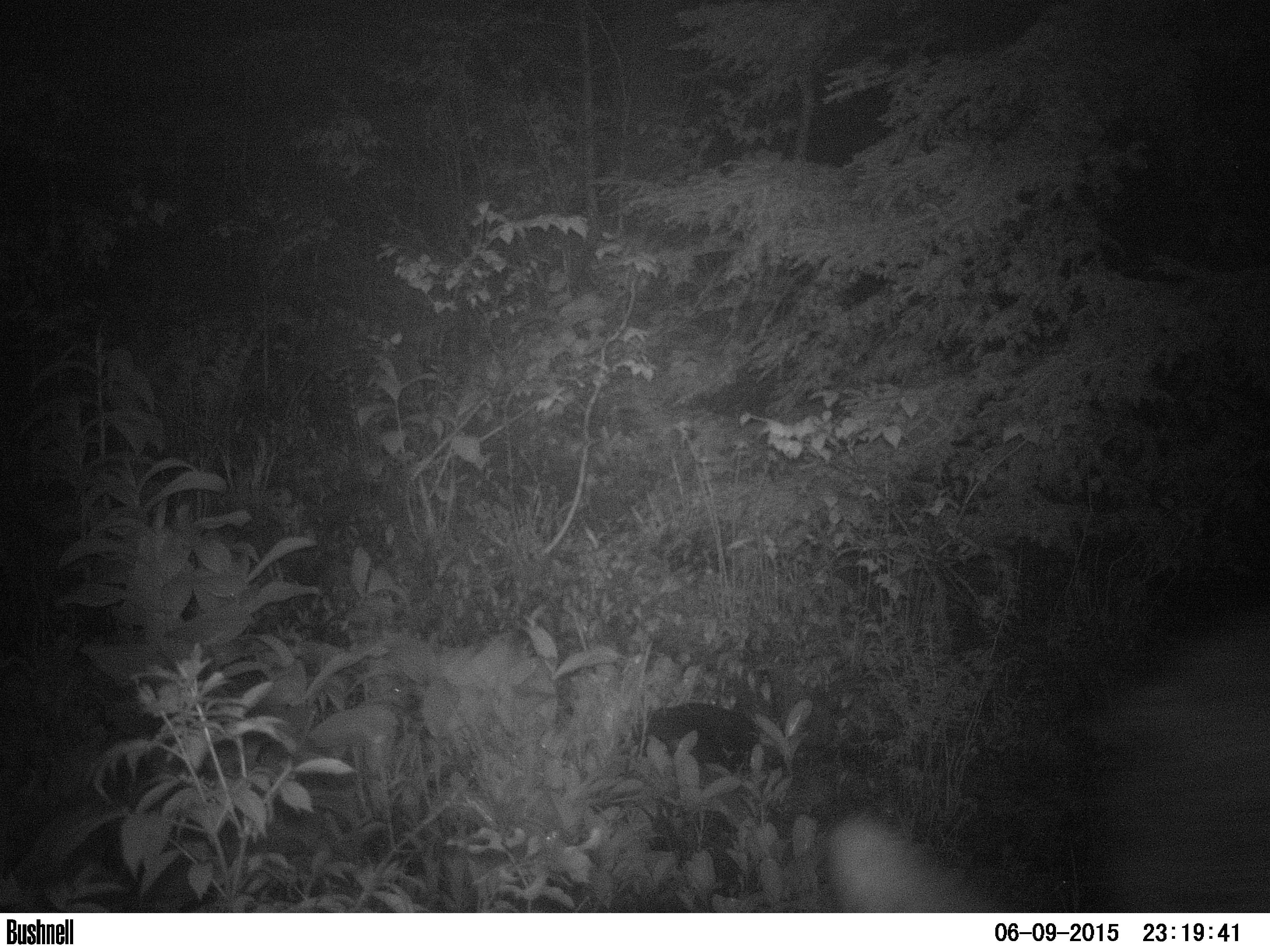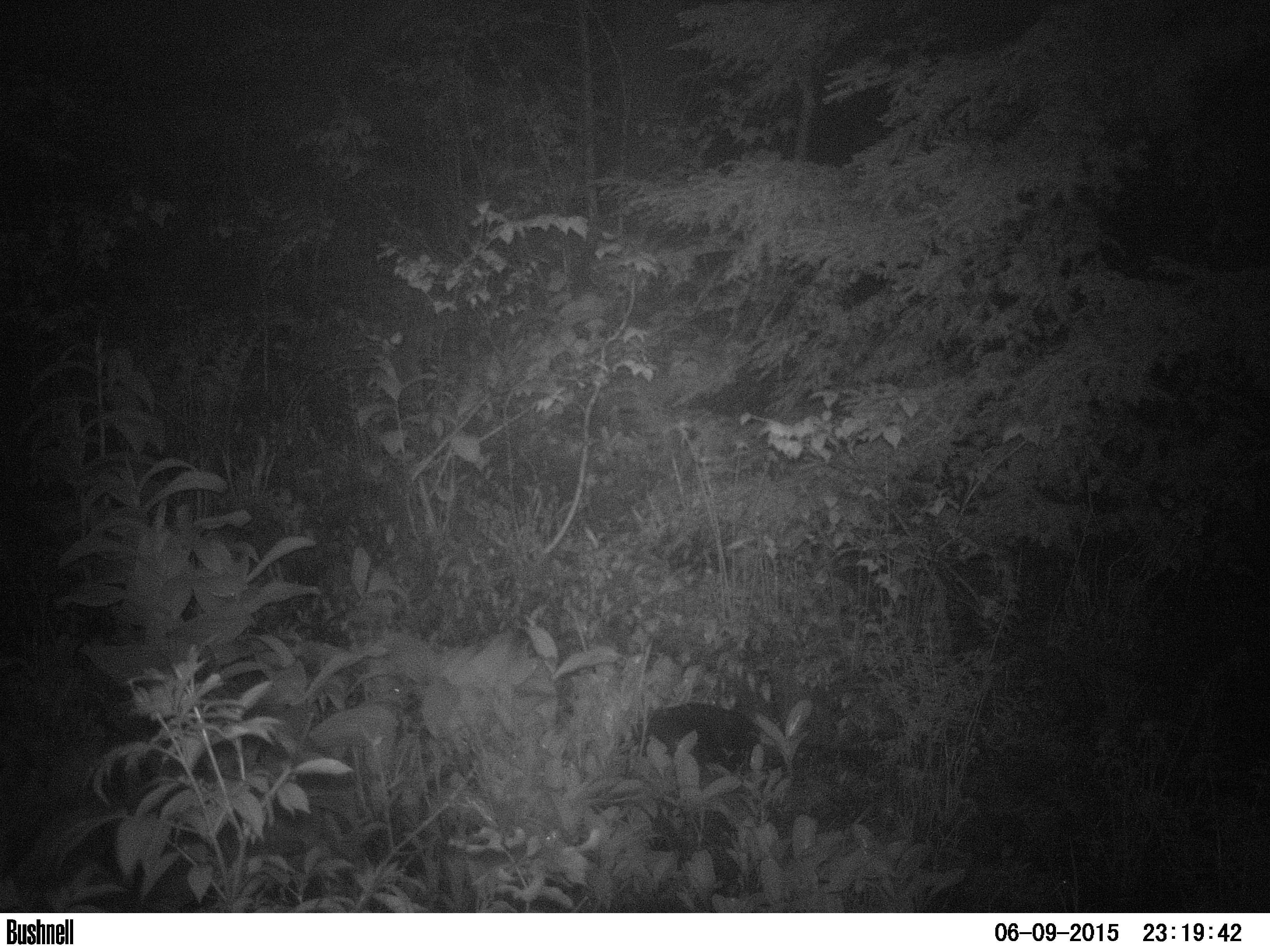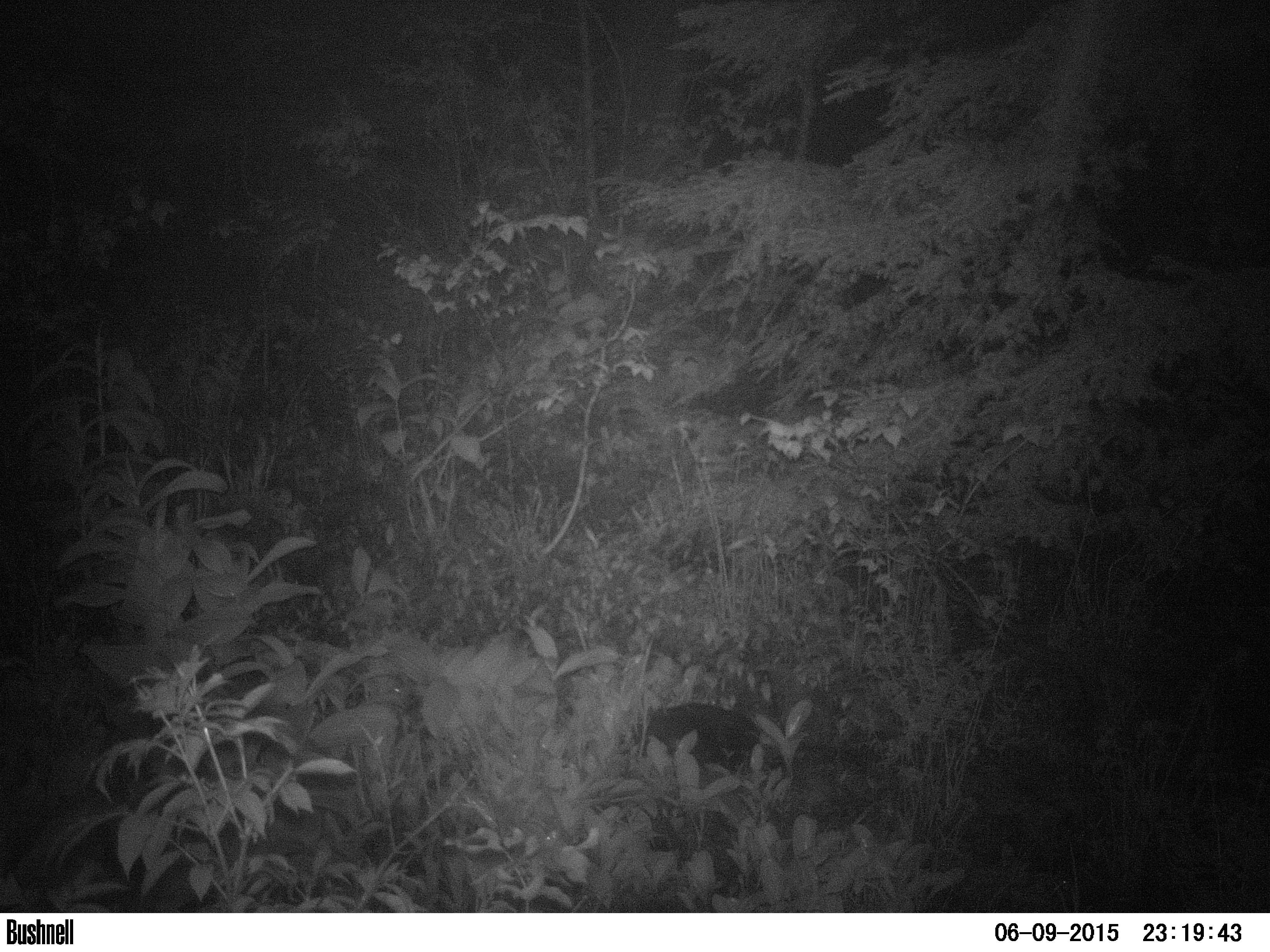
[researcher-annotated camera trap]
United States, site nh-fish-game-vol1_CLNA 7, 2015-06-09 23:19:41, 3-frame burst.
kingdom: Animalia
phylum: Chordata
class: Mammalia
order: Artiodactyla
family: Cervidae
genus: Alces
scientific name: Alces alces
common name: moose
Moose (Alces alces).